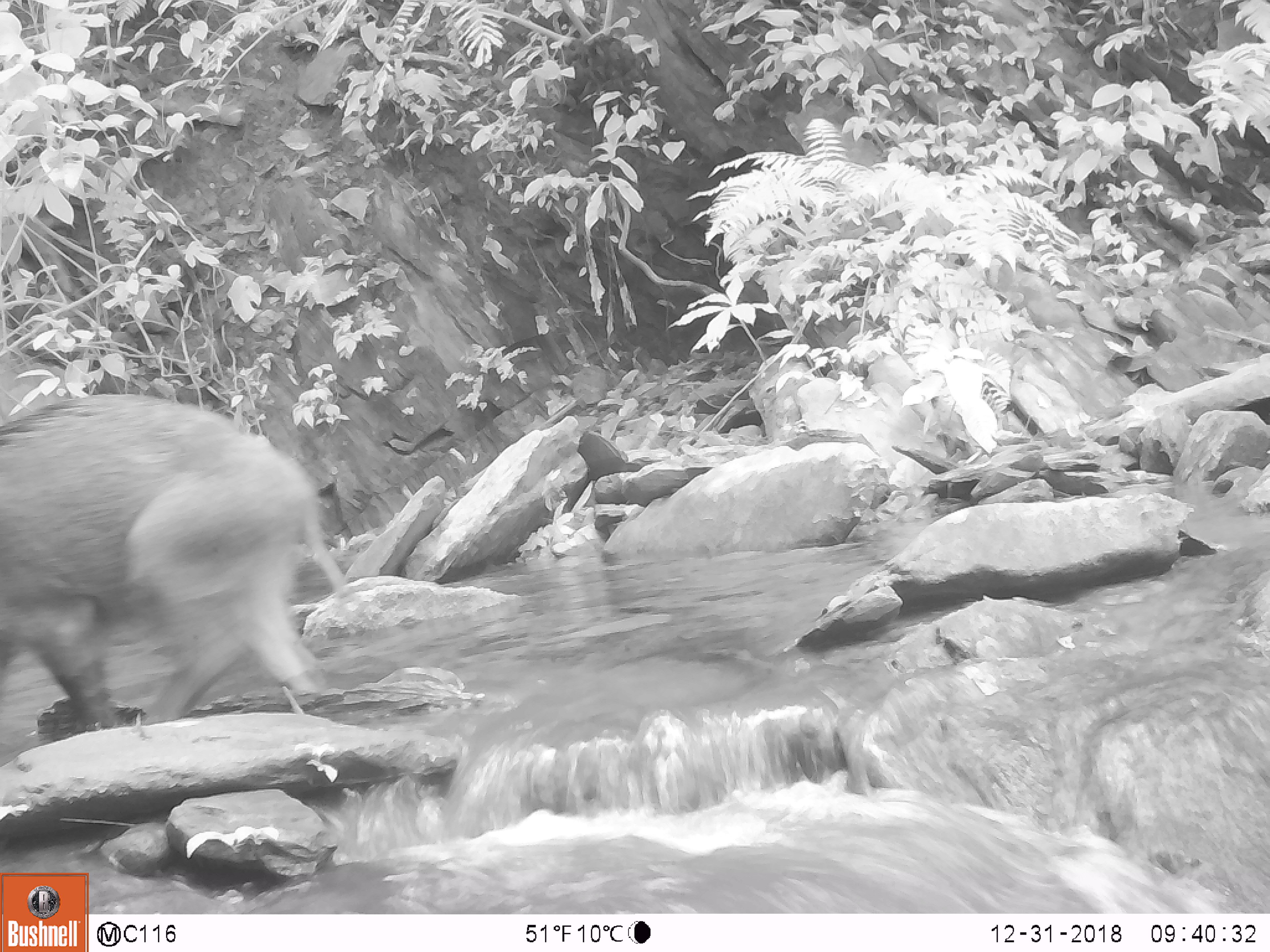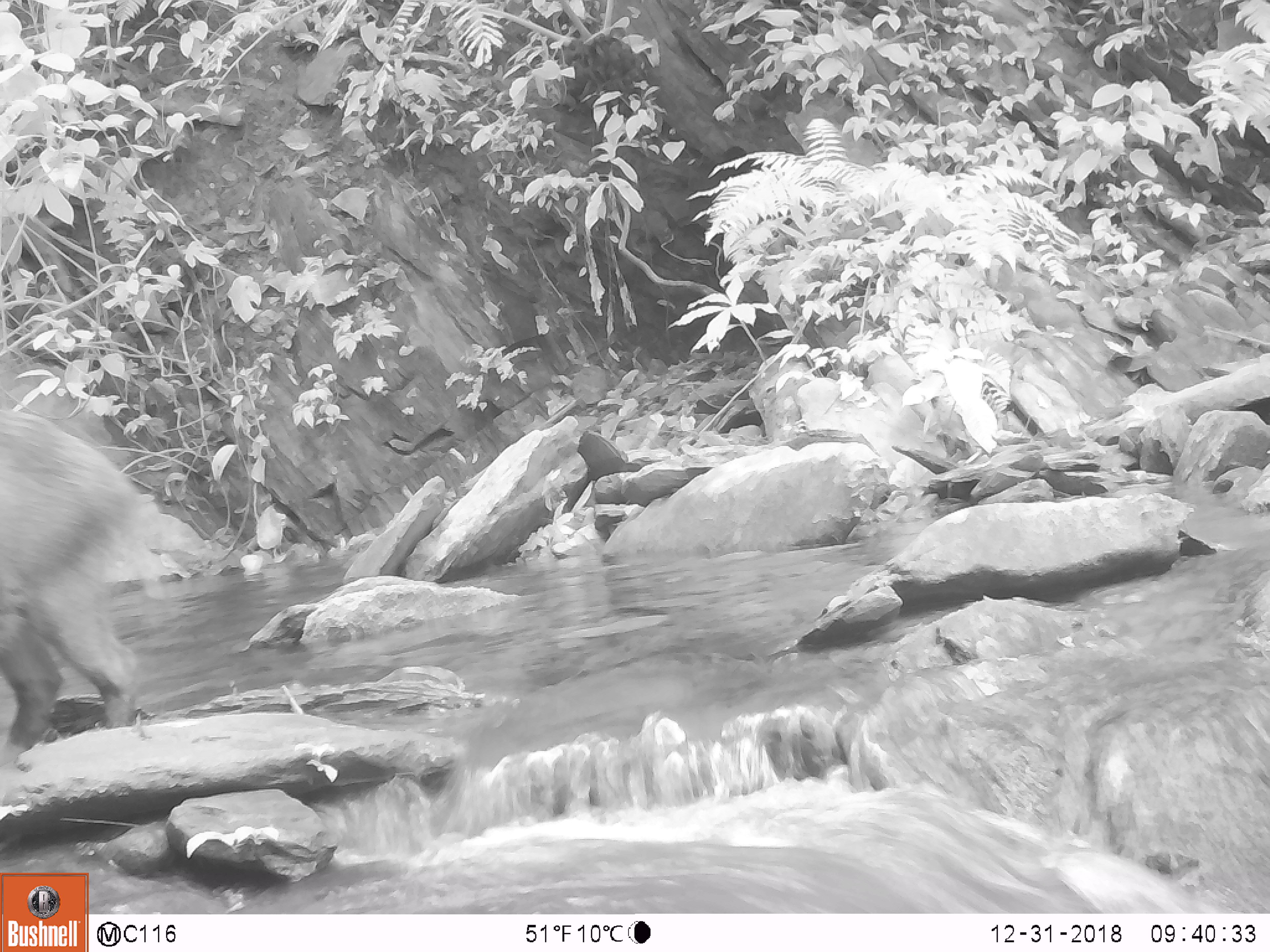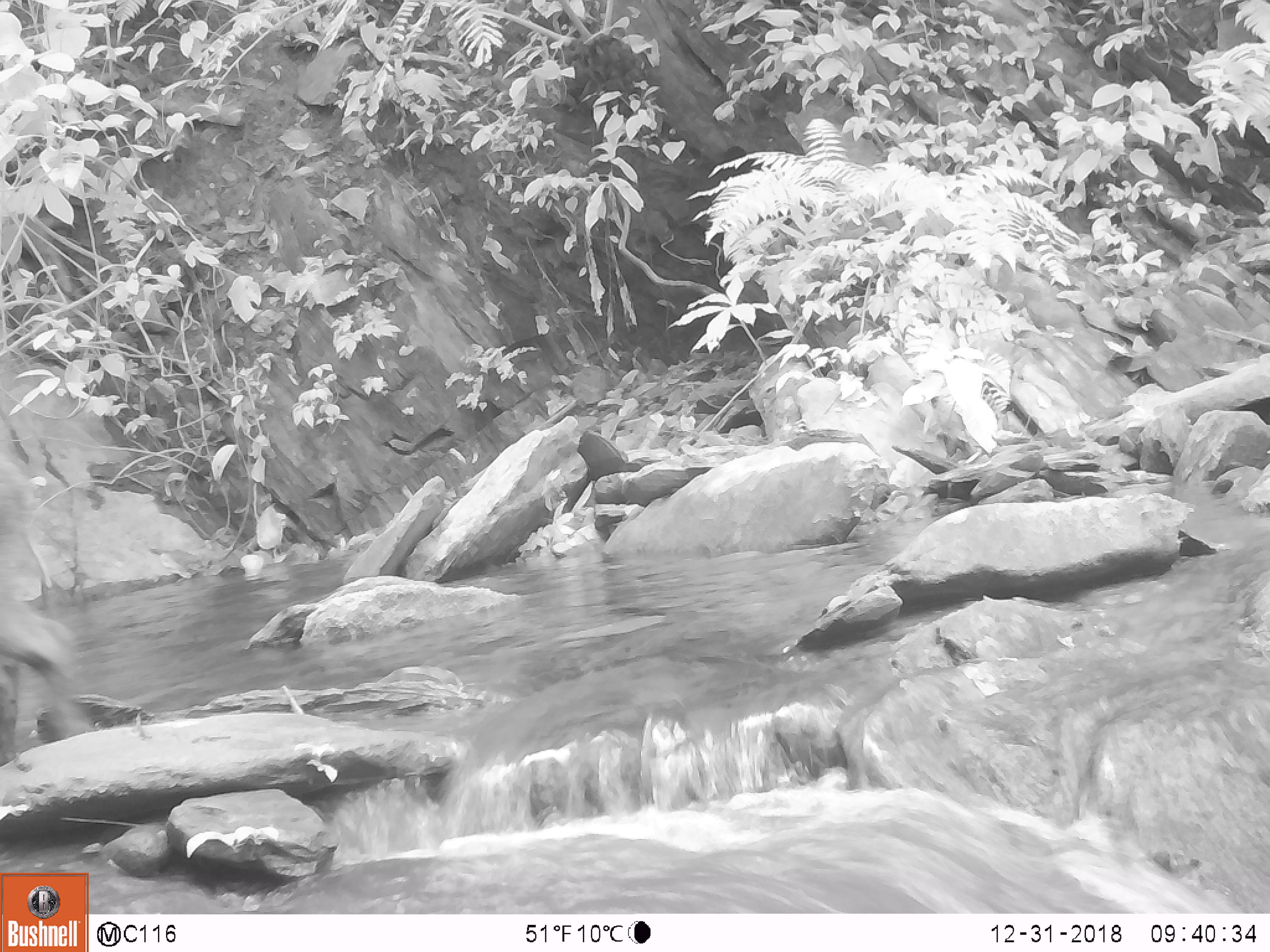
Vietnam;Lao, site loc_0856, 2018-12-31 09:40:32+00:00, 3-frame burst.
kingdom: Animalia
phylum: Chordata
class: Mammalia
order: Artiodactyla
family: Suidae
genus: Sus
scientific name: Sus scrofa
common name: eurasian wild pig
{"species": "eurasian wild pig (Sus scrofa)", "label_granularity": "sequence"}